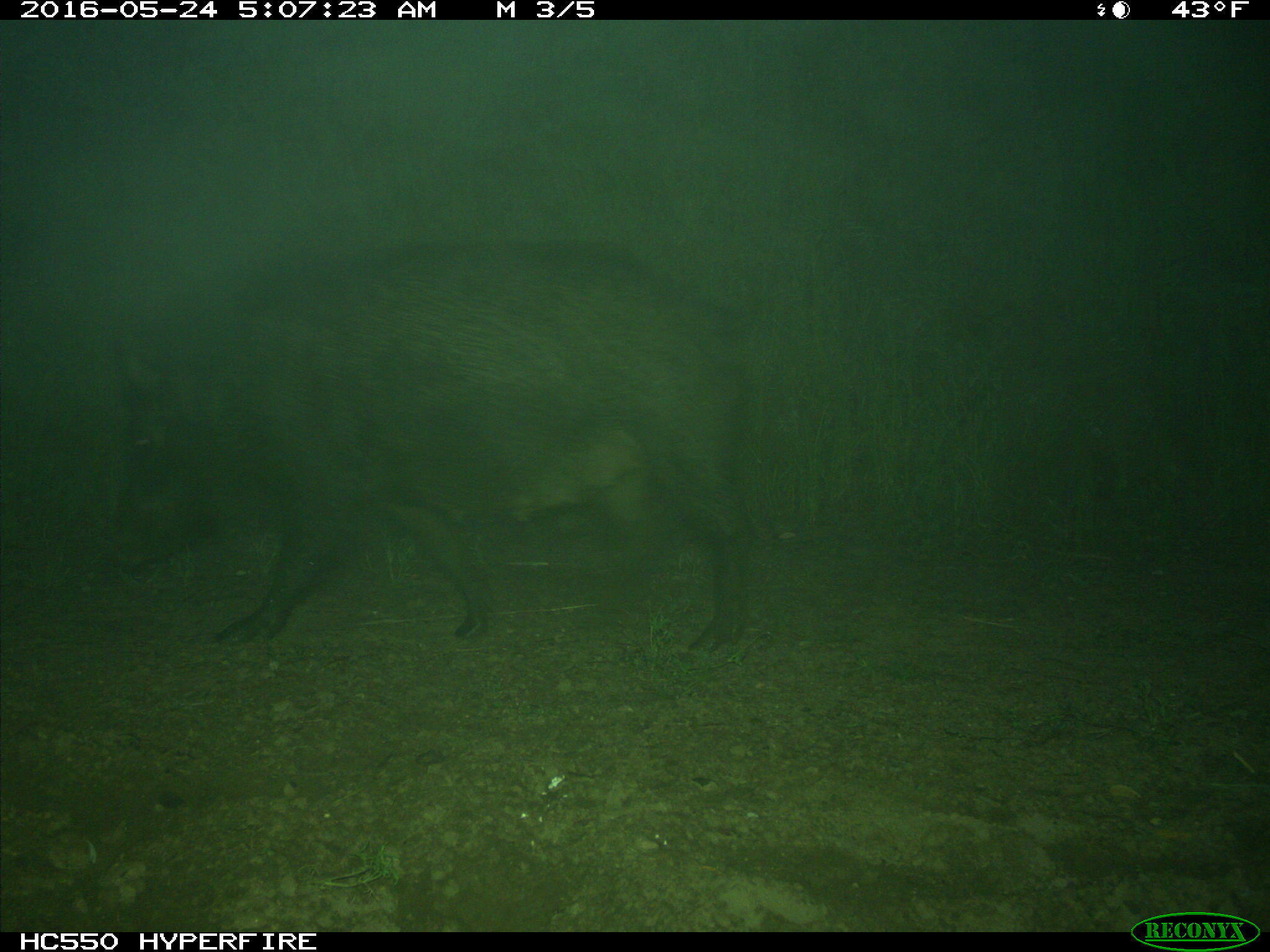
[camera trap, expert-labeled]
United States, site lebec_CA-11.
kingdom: Animalia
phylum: Chordata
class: Mammalia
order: Artiodactyla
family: Suidae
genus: Sus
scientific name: Sus scrofa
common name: wild boar